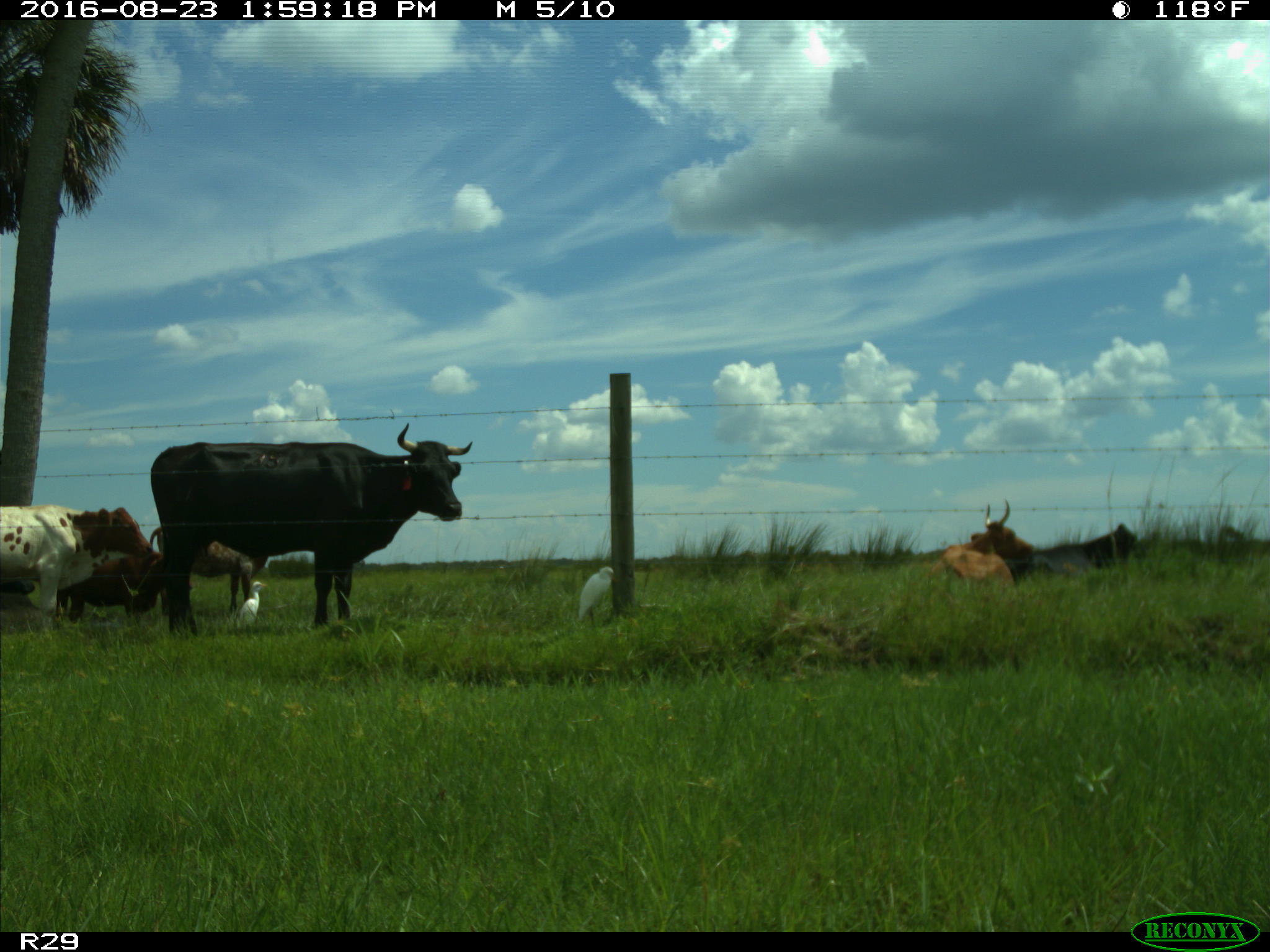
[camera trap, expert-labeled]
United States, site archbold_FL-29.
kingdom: Animalia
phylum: Chordata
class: Mammalia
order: Artiodactyla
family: Bovidae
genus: Bos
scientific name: Bos taurus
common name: domestic cow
Bos taurus (domestic cow).